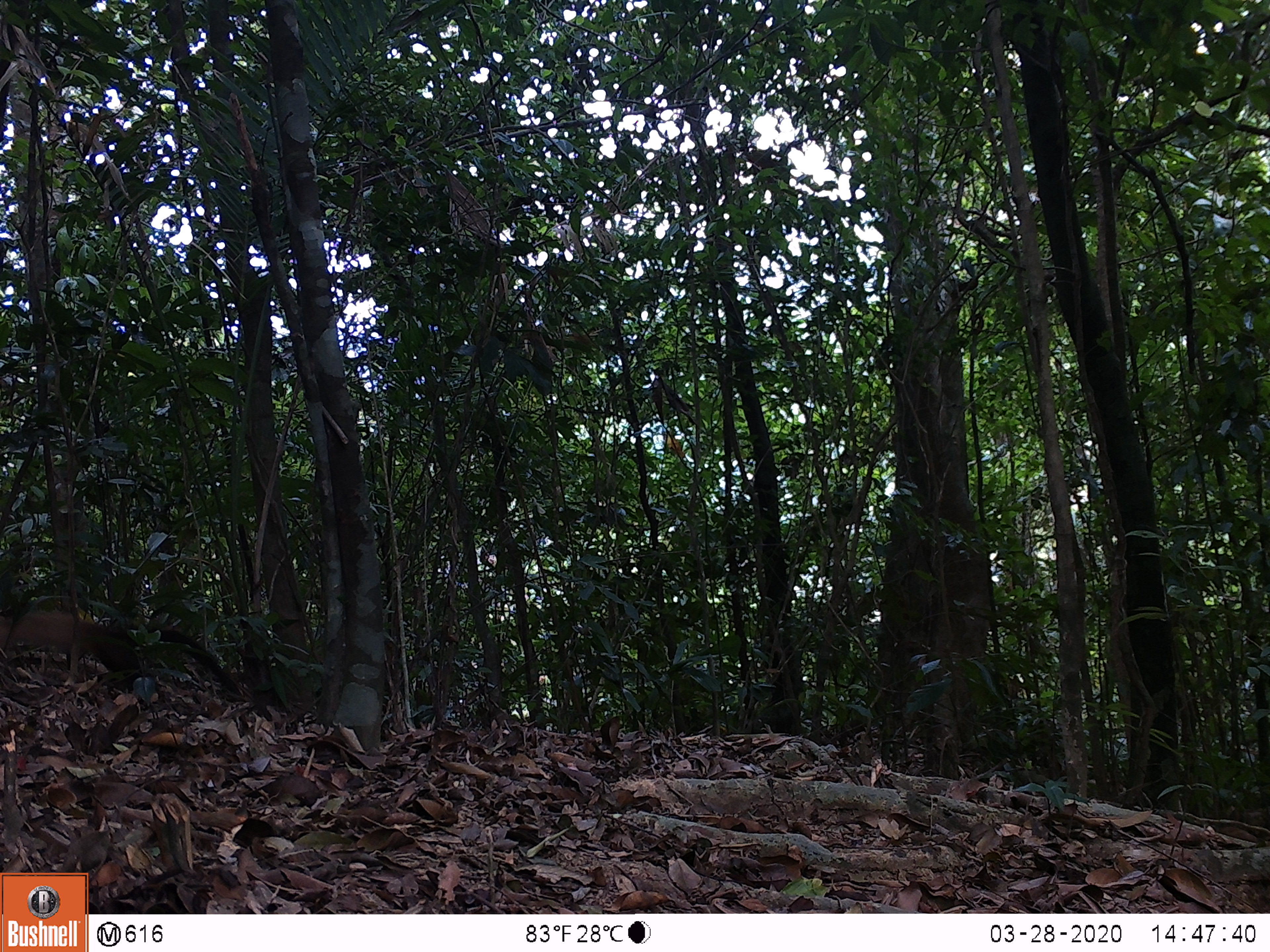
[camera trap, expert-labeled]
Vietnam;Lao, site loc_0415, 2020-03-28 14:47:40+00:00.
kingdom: Animalia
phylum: Chordata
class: Mammalia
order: Carnivora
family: Mustelidae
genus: Martes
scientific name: Martes flavigula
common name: yellow-throated marten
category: yellow throated marten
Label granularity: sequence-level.